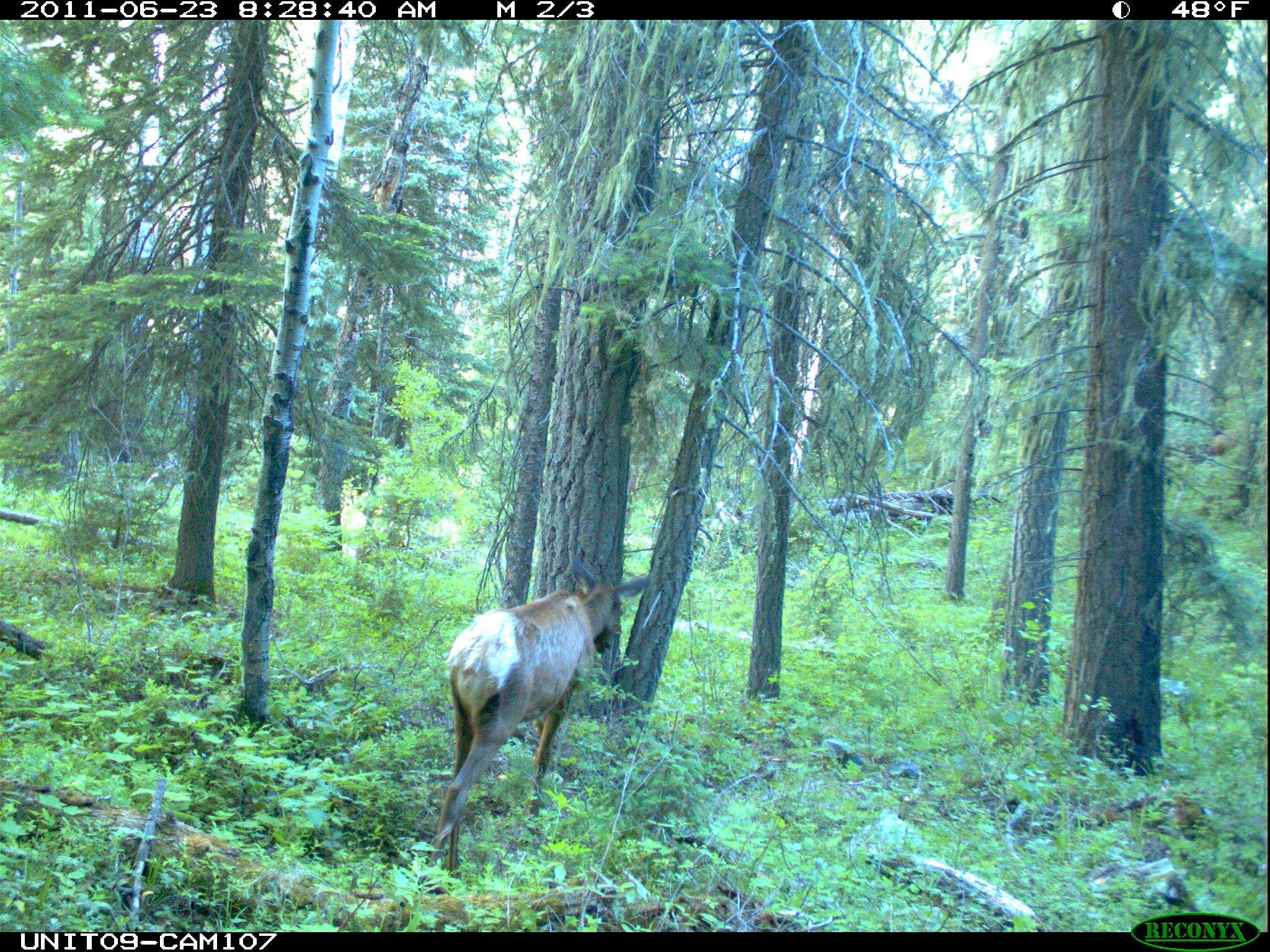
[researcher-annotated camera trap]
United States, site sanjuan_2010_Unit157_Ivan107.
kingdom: Animalia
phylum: Chordata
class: Mammalia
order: Artiodactyla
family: Cervidae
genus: Cervus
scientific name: Cervus elaphus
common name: red deer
Cervus elaphus (red deer).